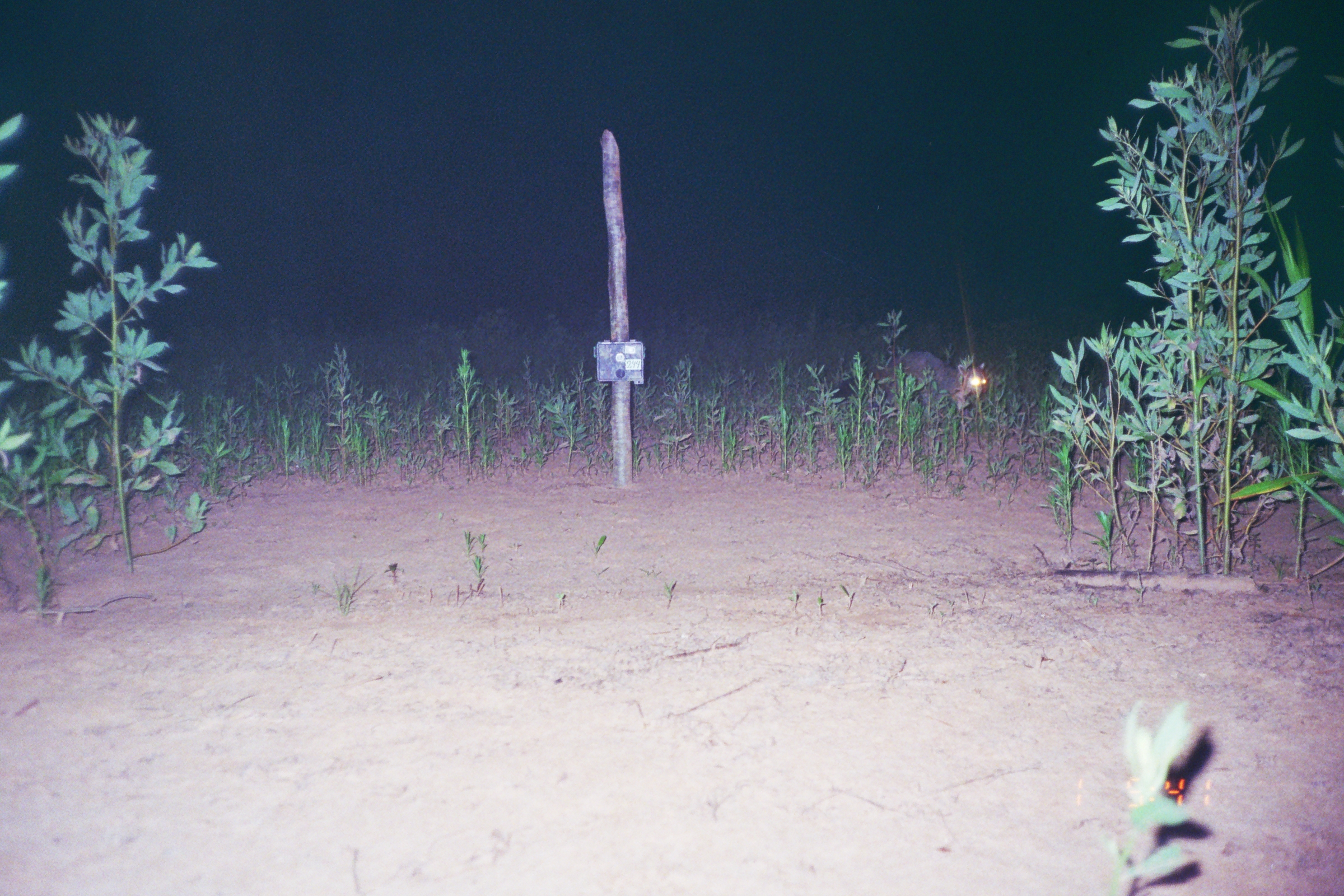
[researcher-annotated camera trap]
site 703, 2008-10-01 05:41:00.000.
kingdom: Animalia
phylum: Chordata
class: Mammalia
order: Carnivora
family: Procyonidae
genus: Procyon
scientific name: Procyon cancrivorus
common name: crab-eating raccoon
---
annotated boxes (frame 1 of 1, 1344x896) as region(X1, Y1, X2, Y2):
procyon cancrivorus: region(877, 350, 987, 412)